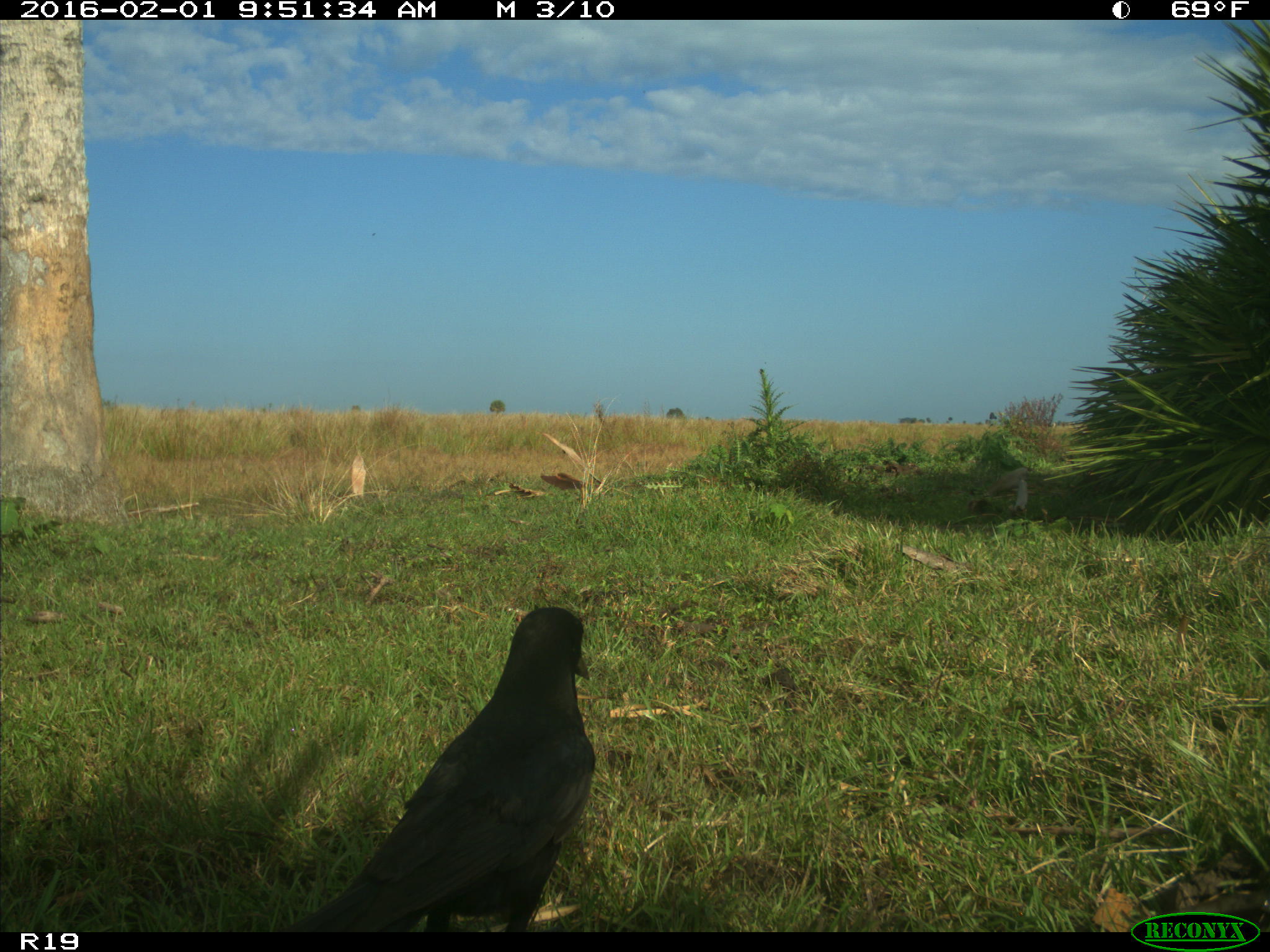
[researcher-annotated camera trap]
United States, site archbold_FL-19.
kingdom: Animalia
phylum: Chordata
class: Aves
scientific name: Aves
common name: birds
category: unidentified bird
Unidentified bird (birds) (Aves).